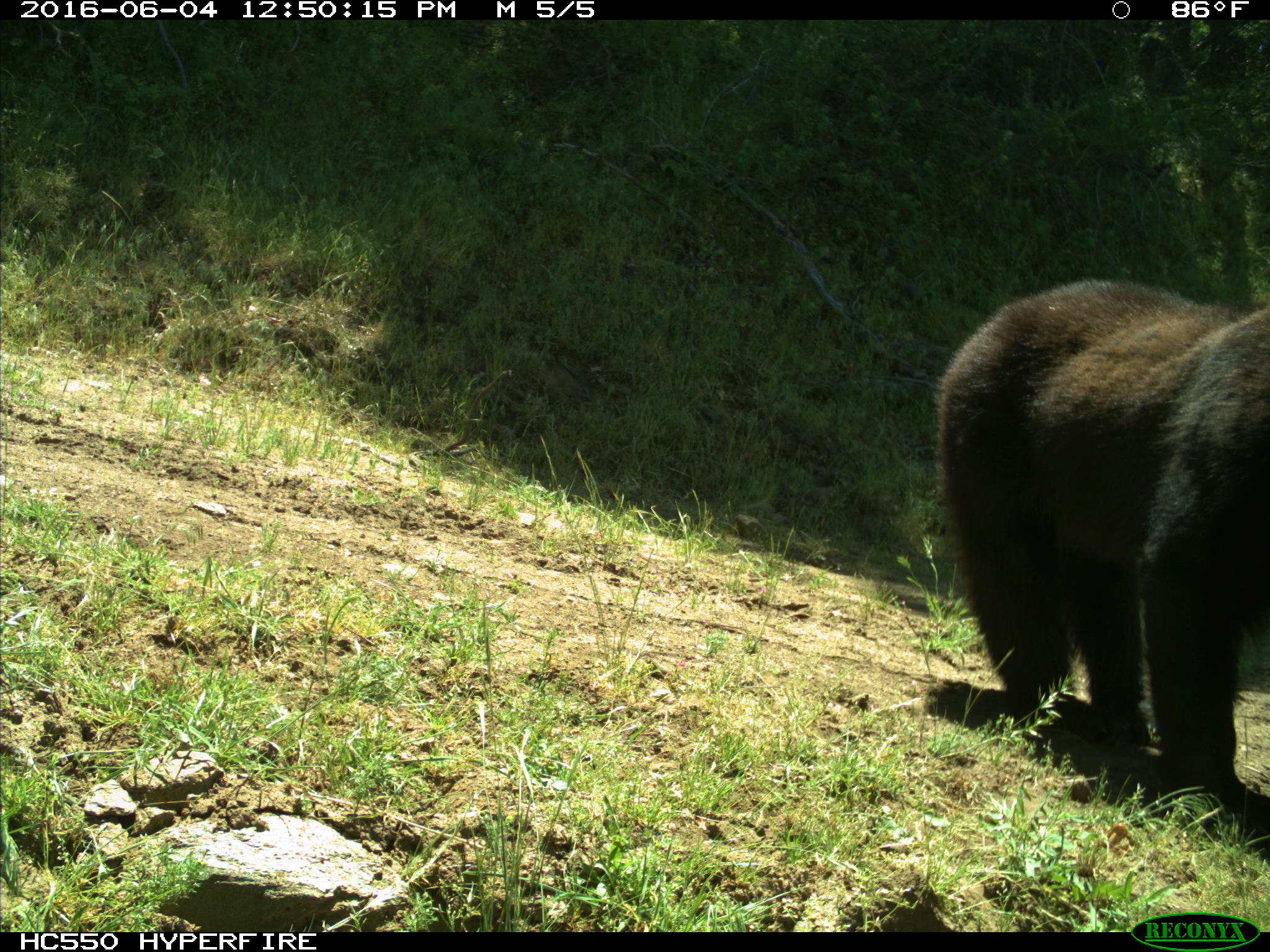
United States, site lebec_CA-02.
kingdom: Animalia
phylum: Chordata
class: Mammalia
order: Carnivora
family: Ursidae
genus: Ursus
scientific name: Ursus americanus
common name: american black bear